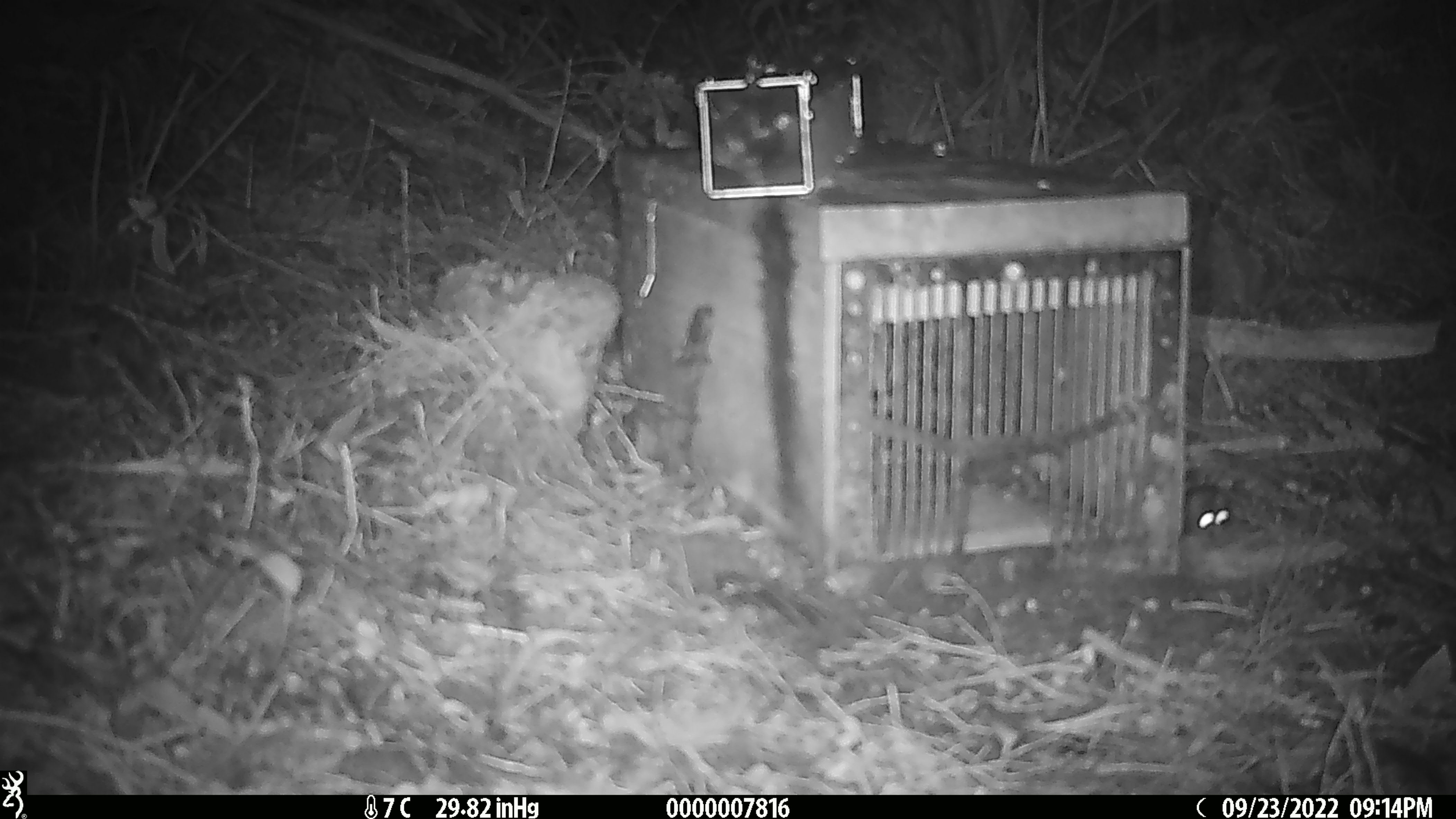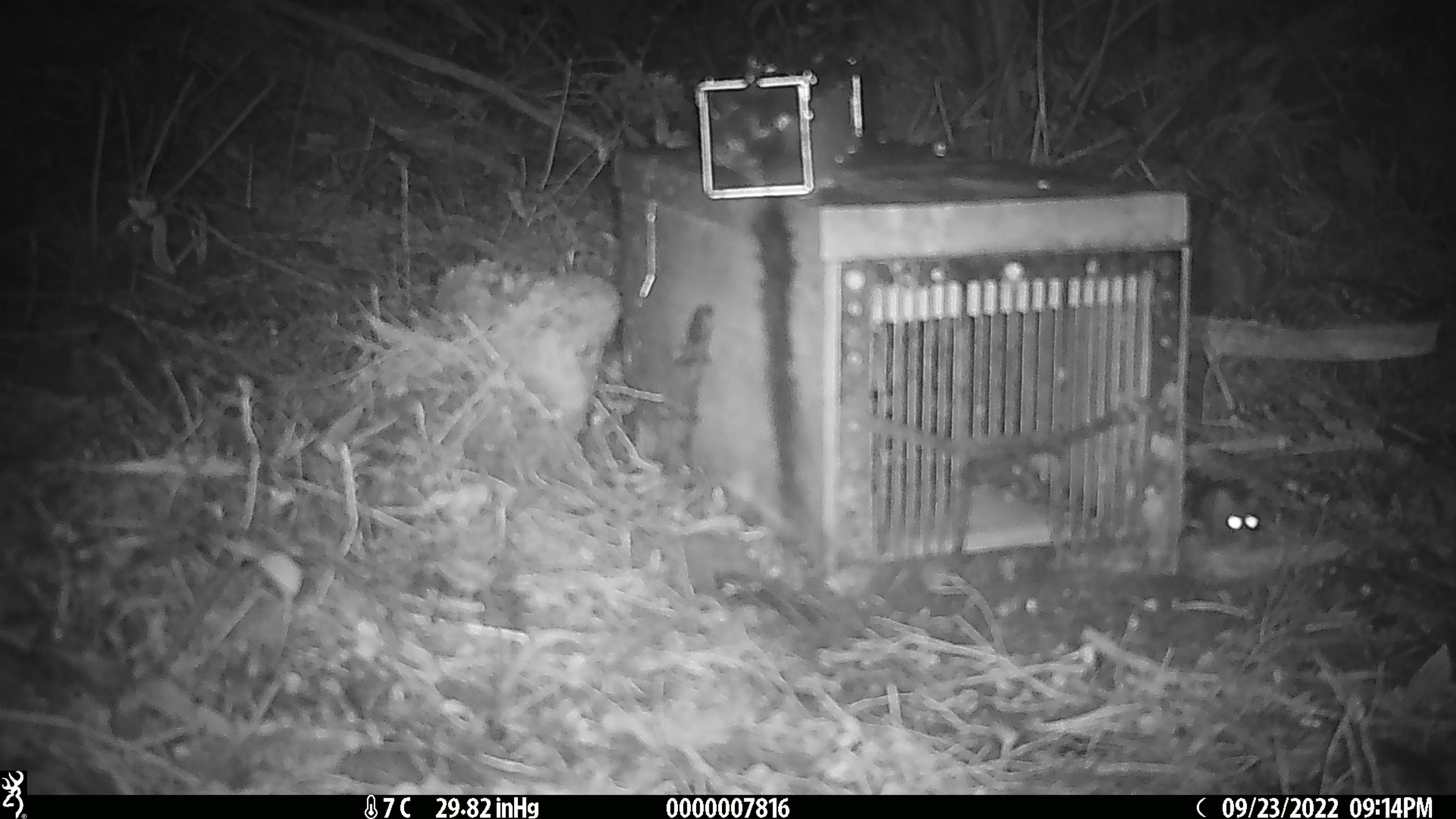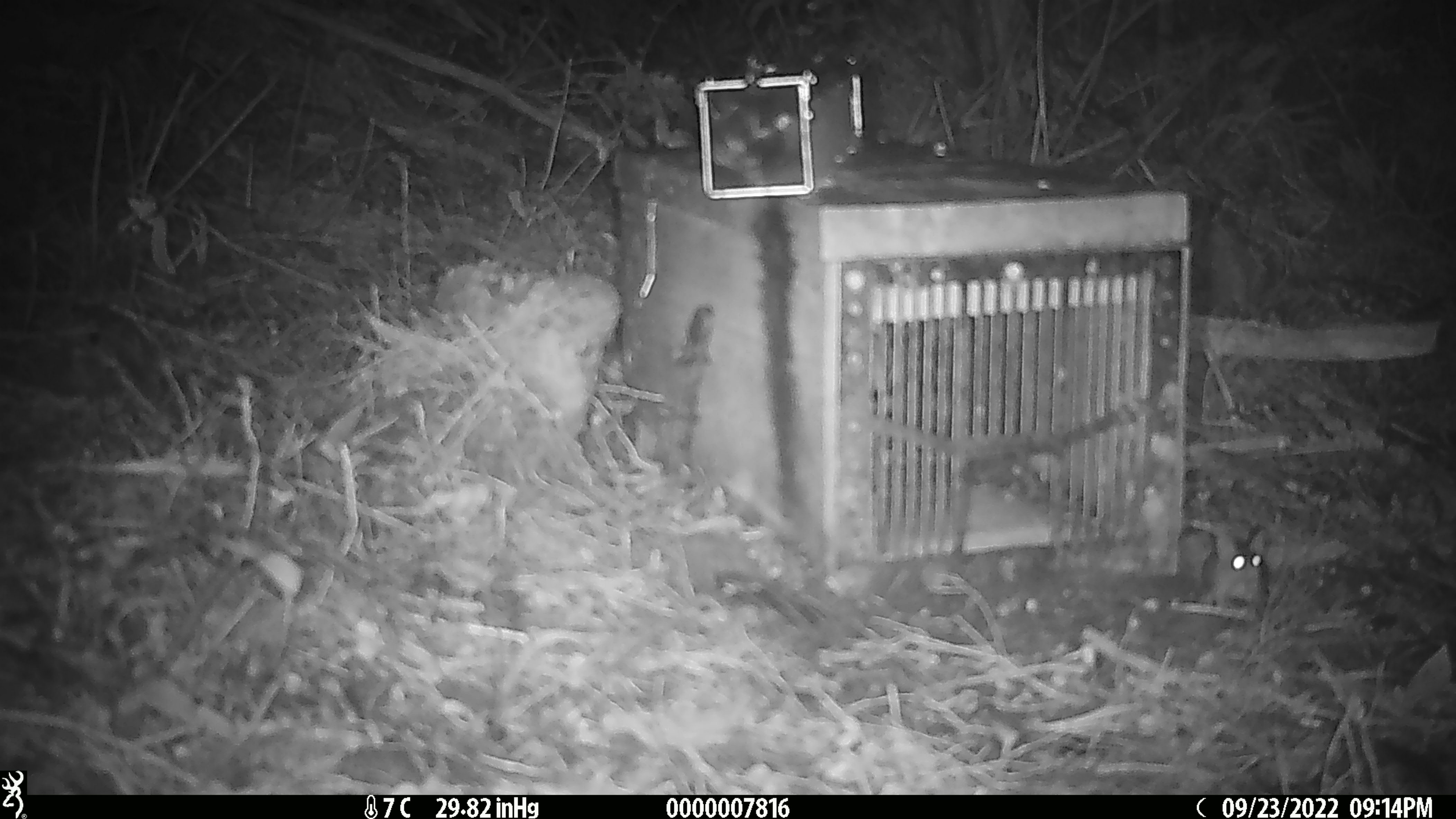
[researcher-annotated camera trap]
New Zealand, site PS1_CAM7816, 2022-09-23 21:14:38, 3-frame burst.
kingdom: Animalia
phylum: Chordata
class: Mammalia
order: Rodentia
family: Muridae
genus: Mus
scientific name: Mus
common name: mouse